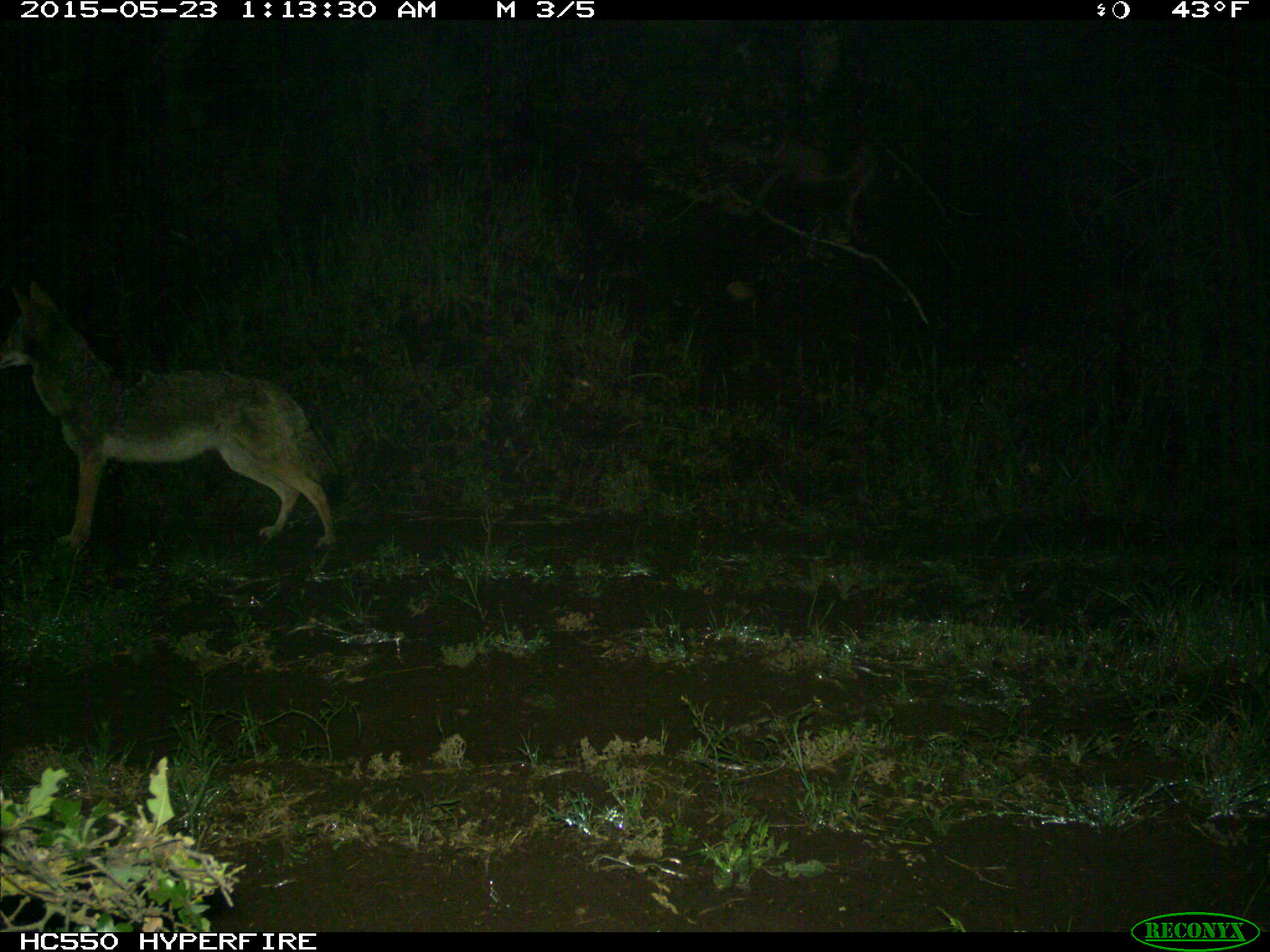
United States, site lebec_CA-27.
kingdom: Animalia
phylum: Chordata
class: Mammalia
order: Carnivora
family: Canidae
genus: Canis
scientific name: Canis latrans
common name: coyote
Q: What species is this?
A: Canis latrans (coyote).